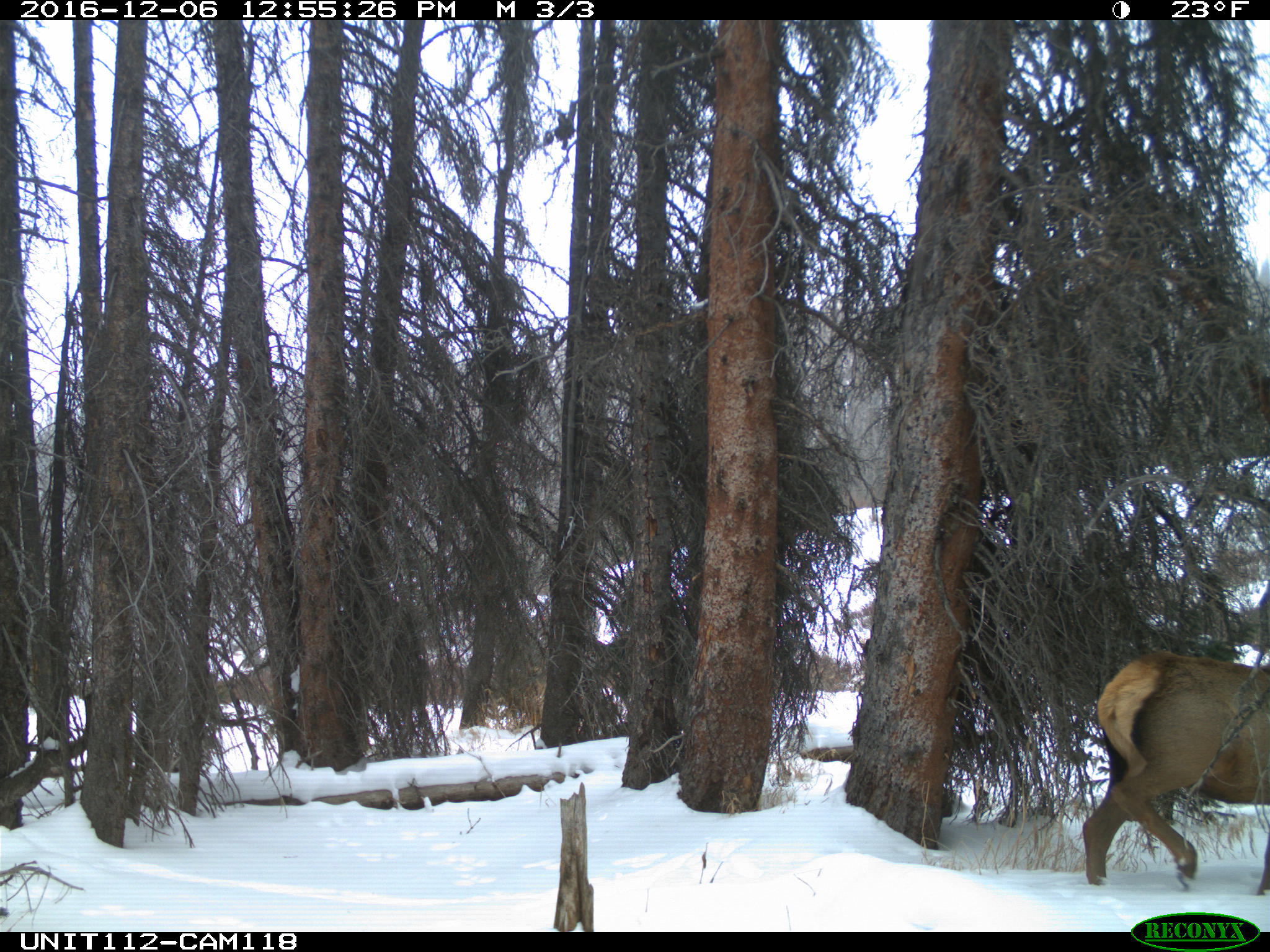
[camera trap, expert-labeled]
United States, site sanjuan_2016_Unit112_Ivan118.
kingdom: Animalia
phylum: Chordata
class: Mammalia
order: Artiodactyla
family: Cervidae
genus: Cervus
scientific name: Cervus elaphus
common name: red deer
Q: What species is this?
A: Cervus elaphus (red deer).